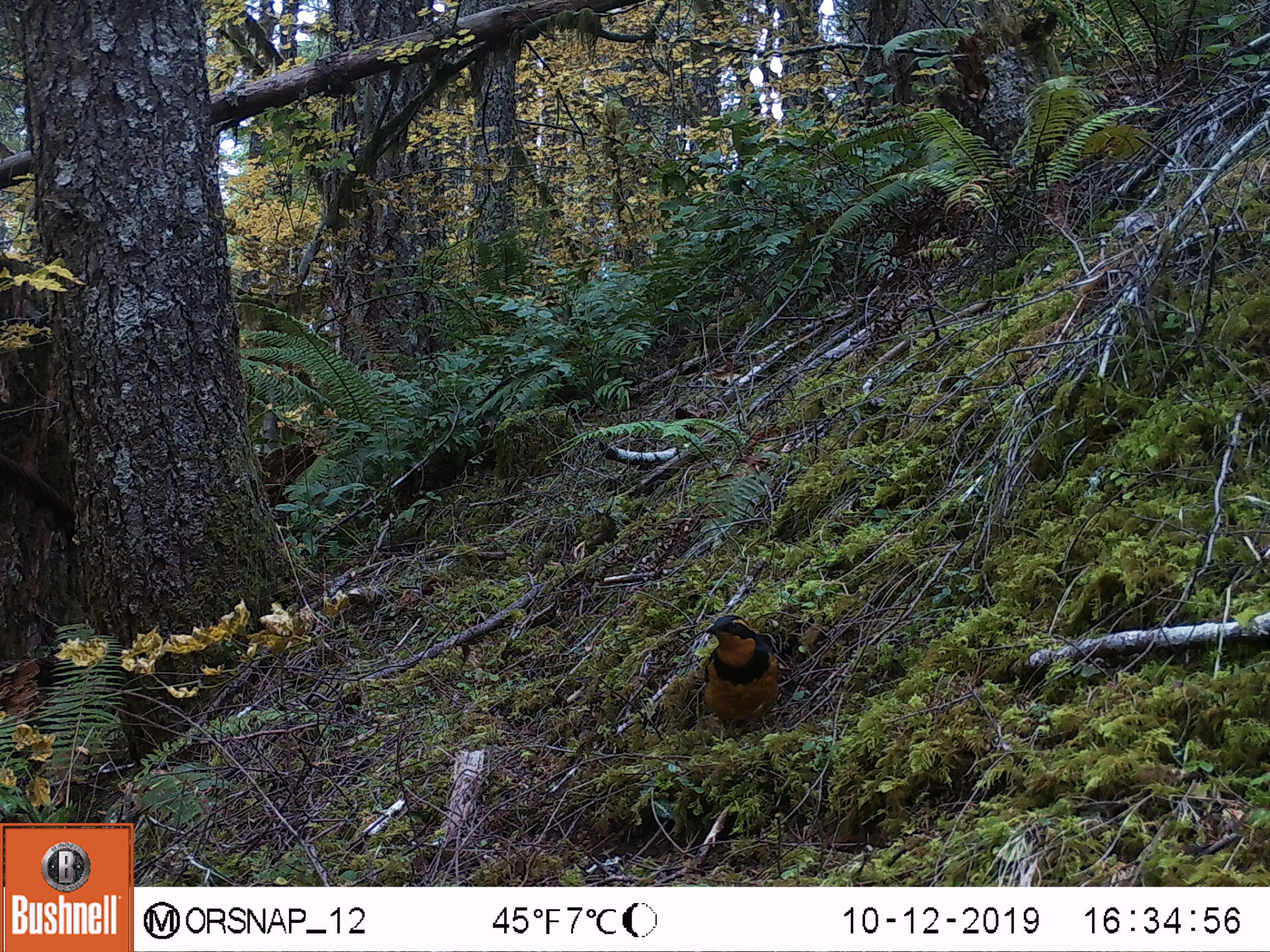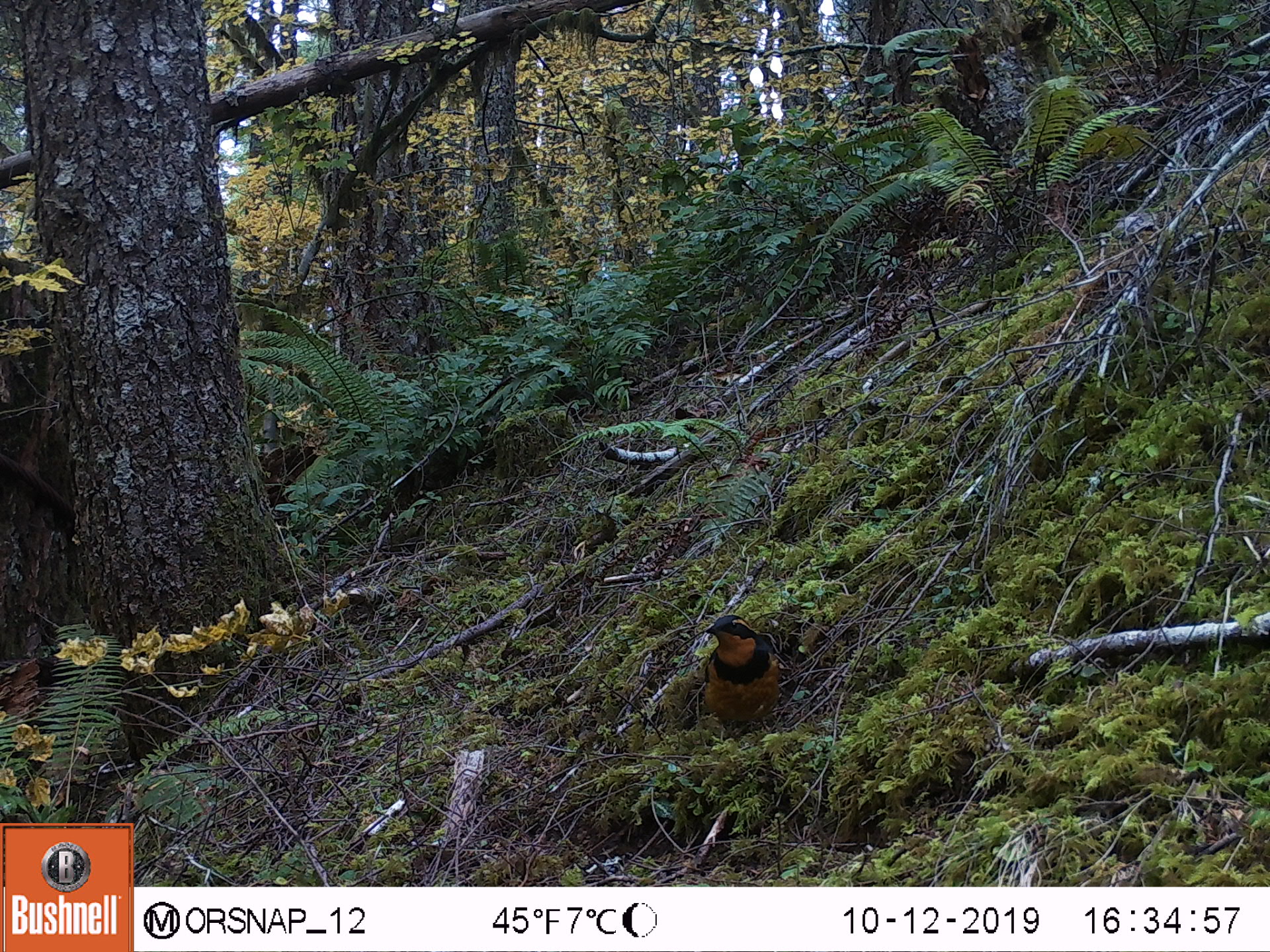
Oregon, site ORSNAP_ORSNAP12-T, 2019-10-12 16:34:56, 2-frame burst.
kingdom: Animalia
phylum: Chordata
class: Aves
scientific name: Aves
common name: bird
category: other bird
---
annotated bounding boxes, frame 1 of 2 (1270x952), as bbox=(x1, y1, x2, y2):
other bird: bbox=(652, 599, 802, 741)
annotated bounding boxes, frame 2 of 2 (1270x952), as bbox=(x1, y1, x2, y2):
other bird: bbox=(677, 602, 799, 771)